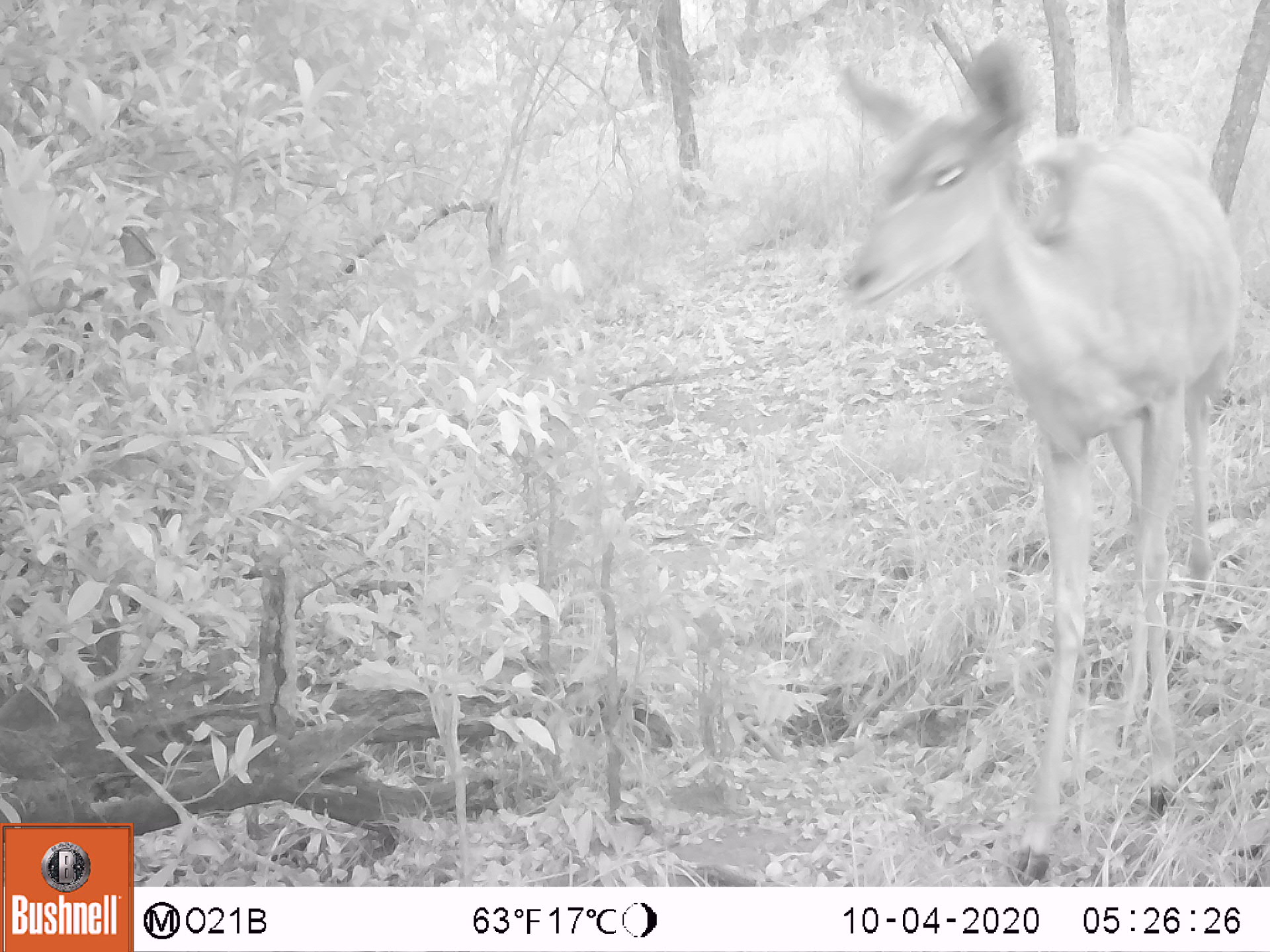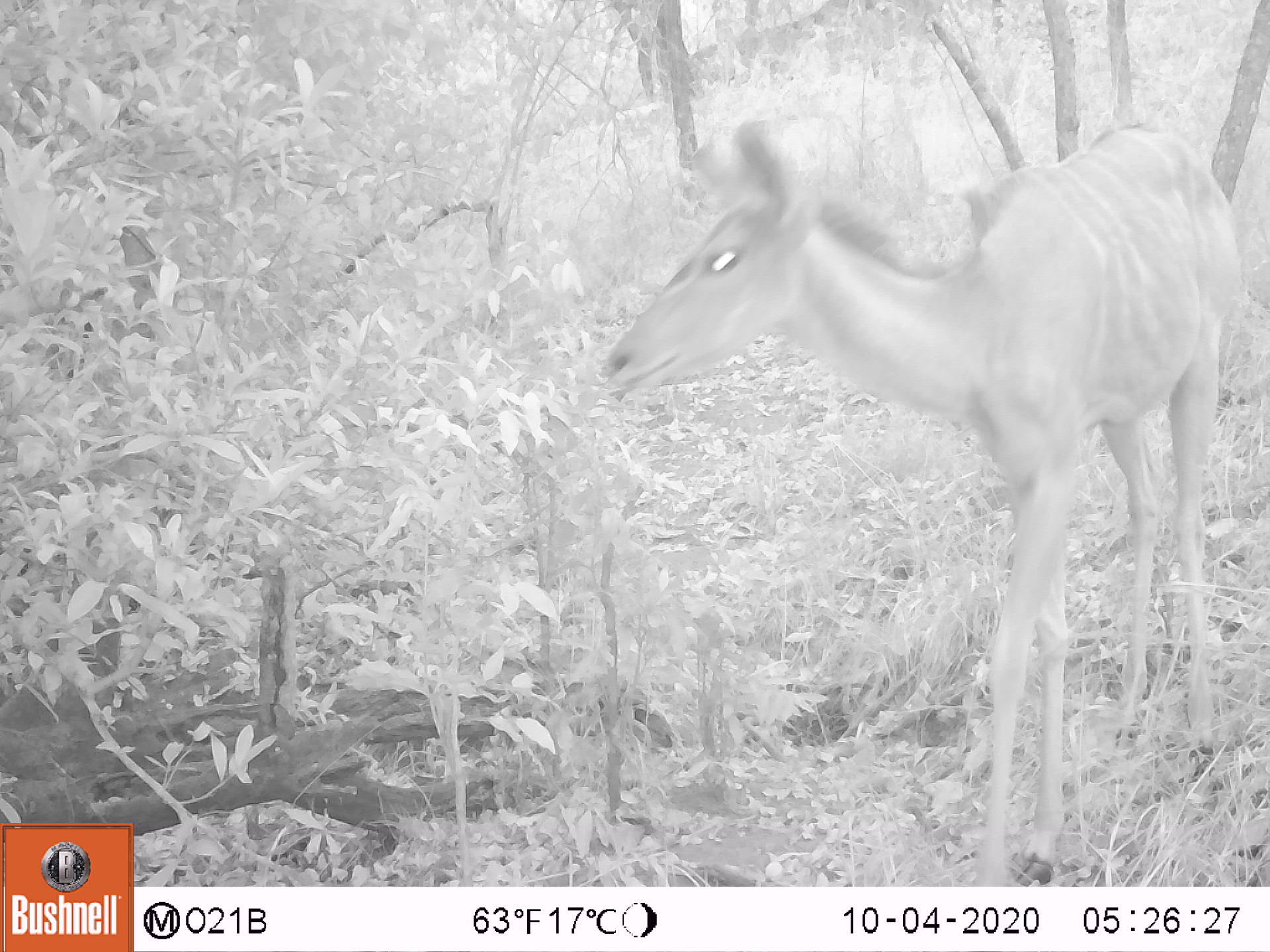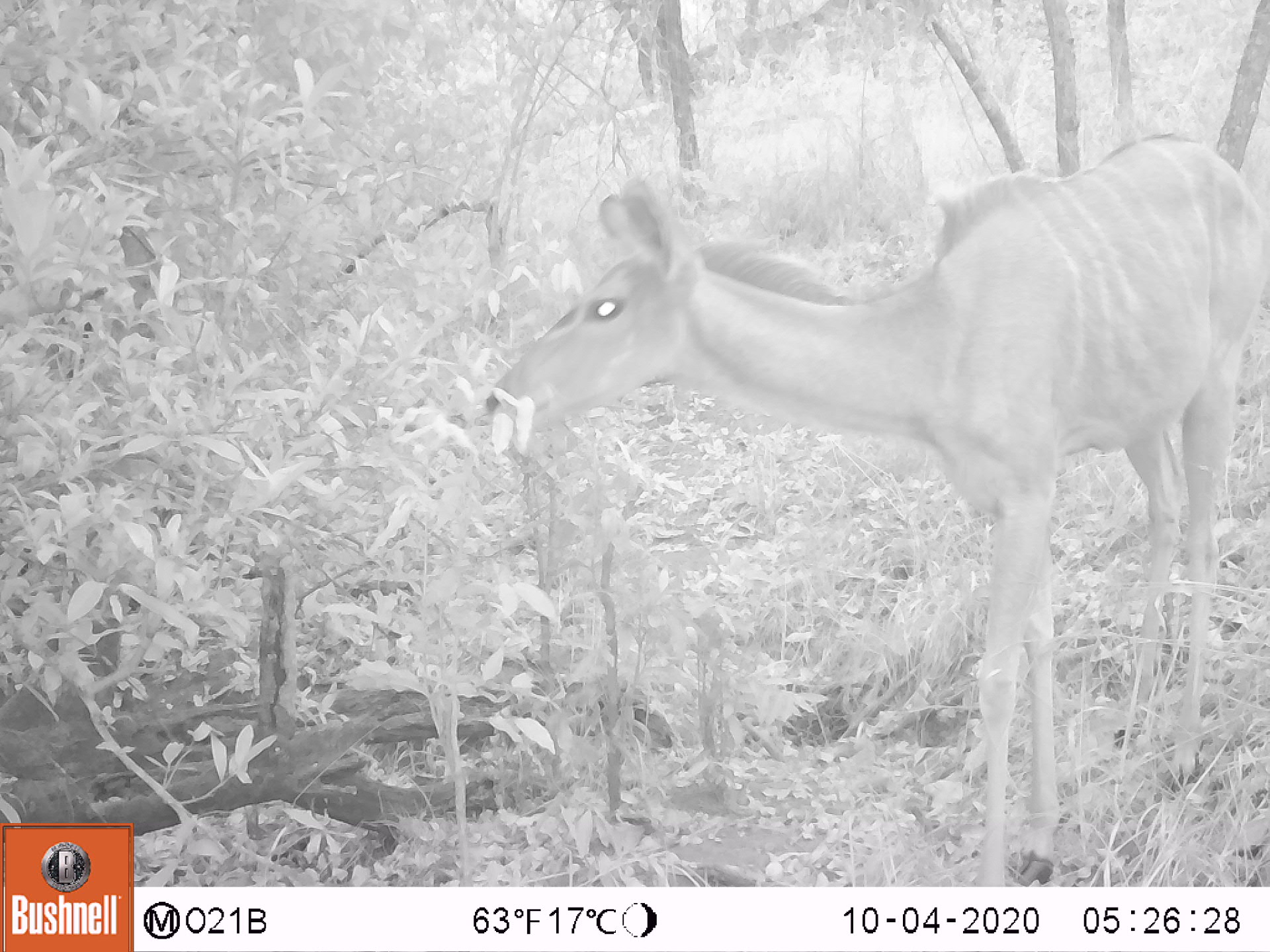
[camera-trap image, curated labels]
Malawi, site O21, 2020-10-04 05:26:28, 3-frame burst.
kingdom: Animalia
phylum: Chordata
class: Mammalia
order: Artiodactyla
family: Bovidae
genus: Tragelaphus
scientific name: Tragelaphus strepsiceros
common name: greater kudu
Greater kudu (Tragelaphus strepsiceros), count 1.